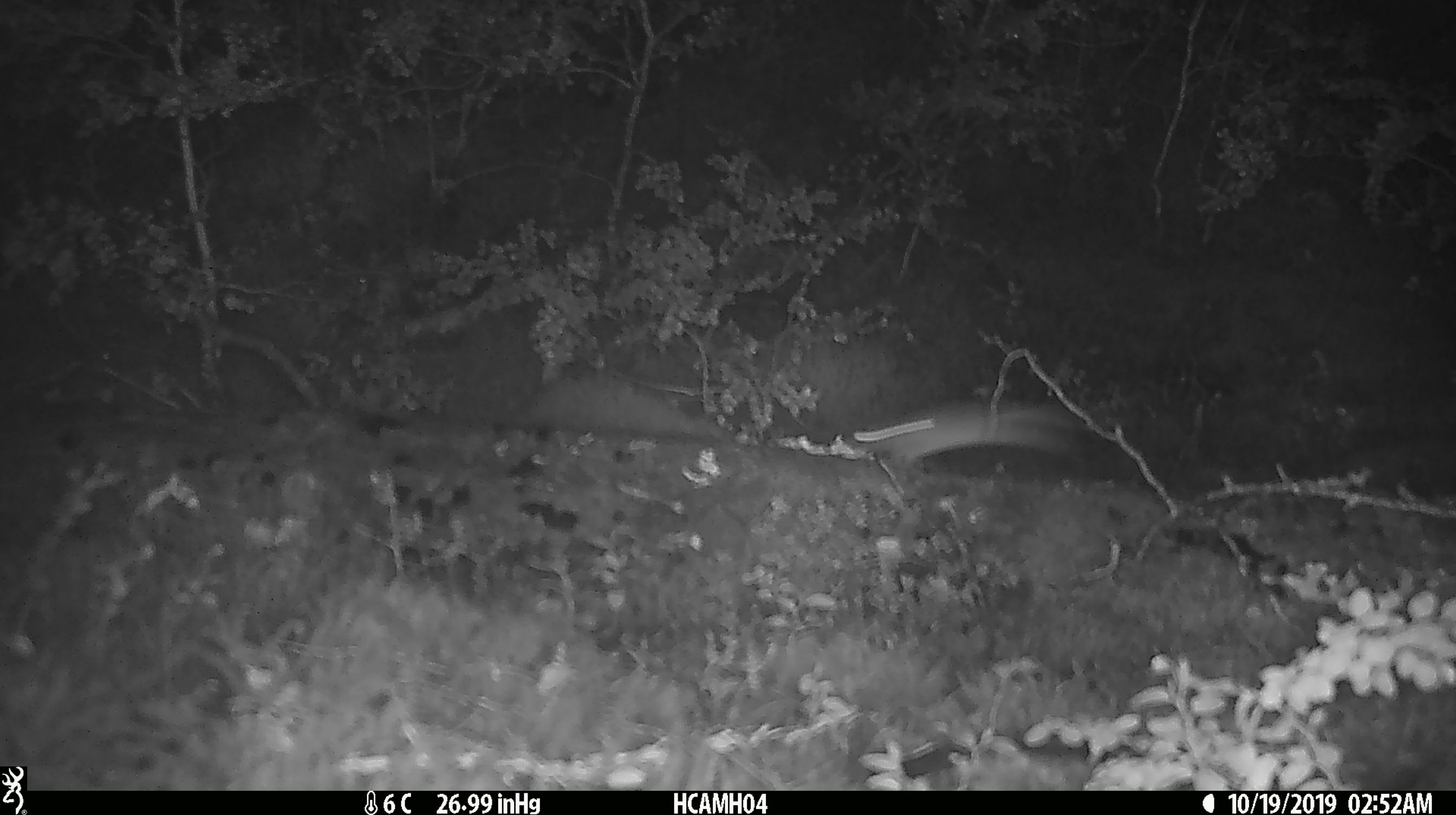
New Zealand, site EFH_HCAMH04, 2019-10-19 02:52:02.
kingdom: Animalia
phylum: Chordata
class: Mammalia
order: Rodentia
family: Muridae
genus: Mus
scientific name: Mus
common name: mouse